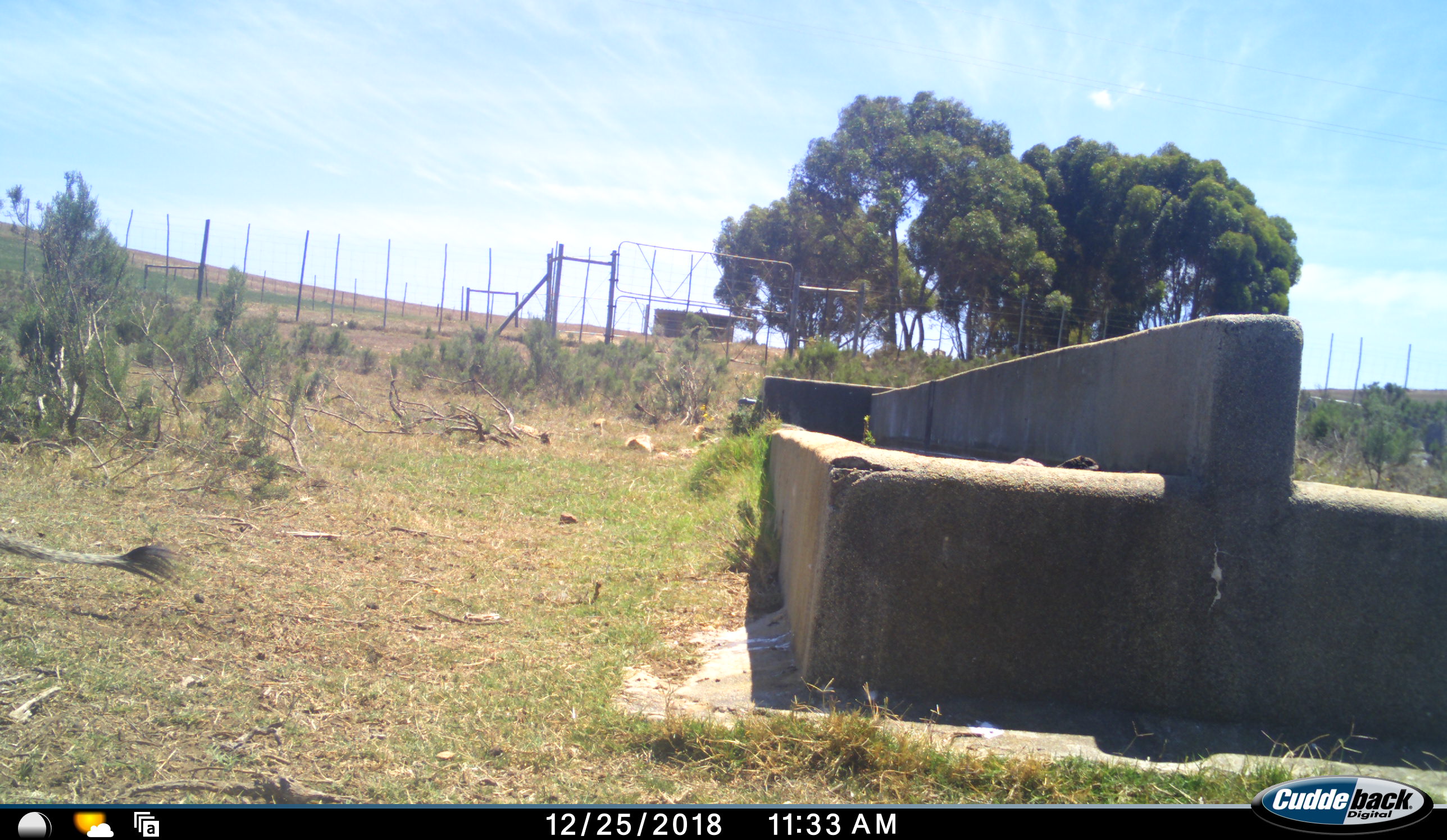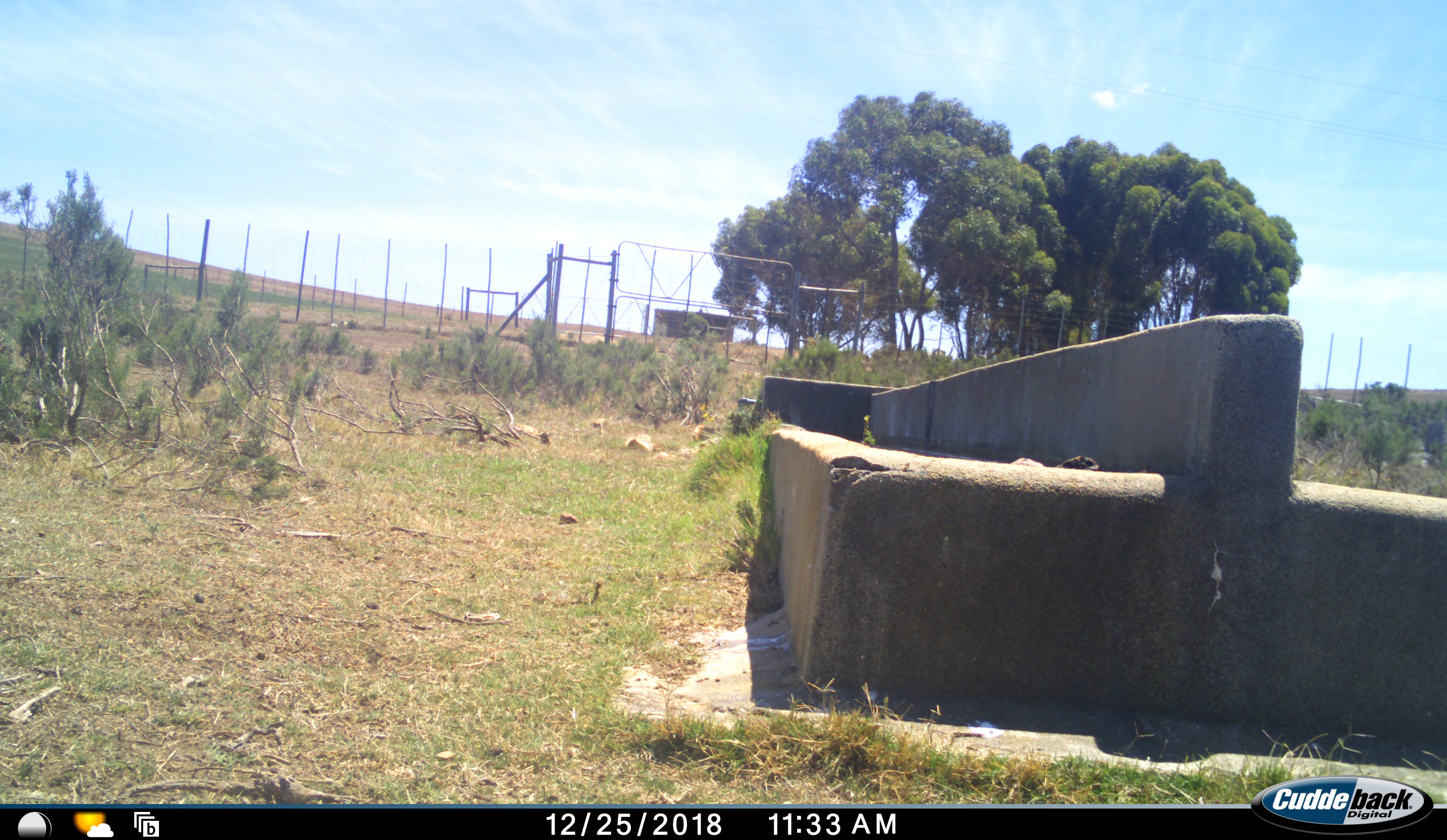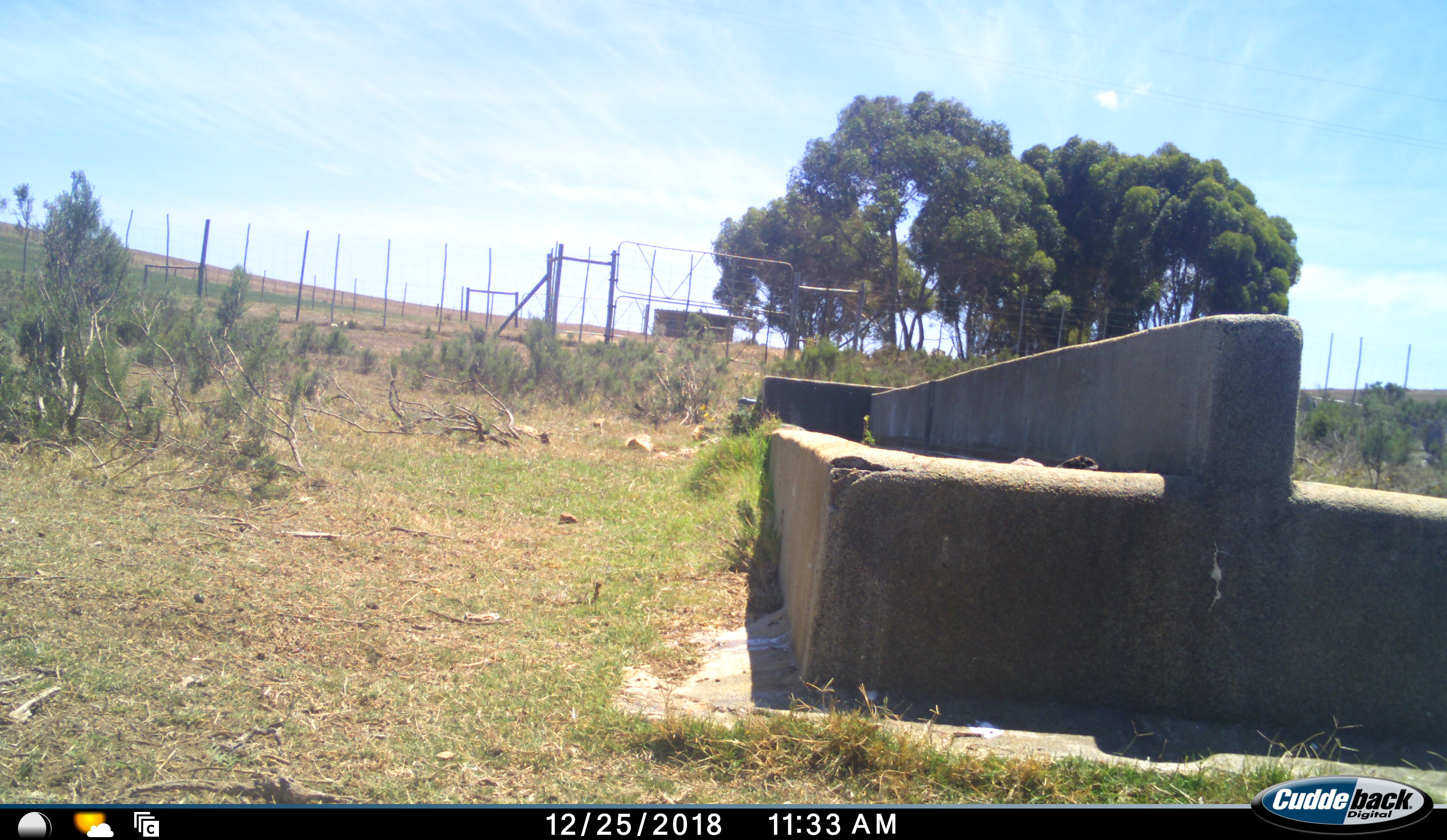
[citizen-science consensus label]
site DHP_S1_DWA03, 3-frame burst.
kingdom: Animalia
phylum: Chordata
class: Mammalia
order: Artiodactyla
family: Suidae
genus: Potamochoerus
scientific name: Potamochoerus larvatus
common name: bushpig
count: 1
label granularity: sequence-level